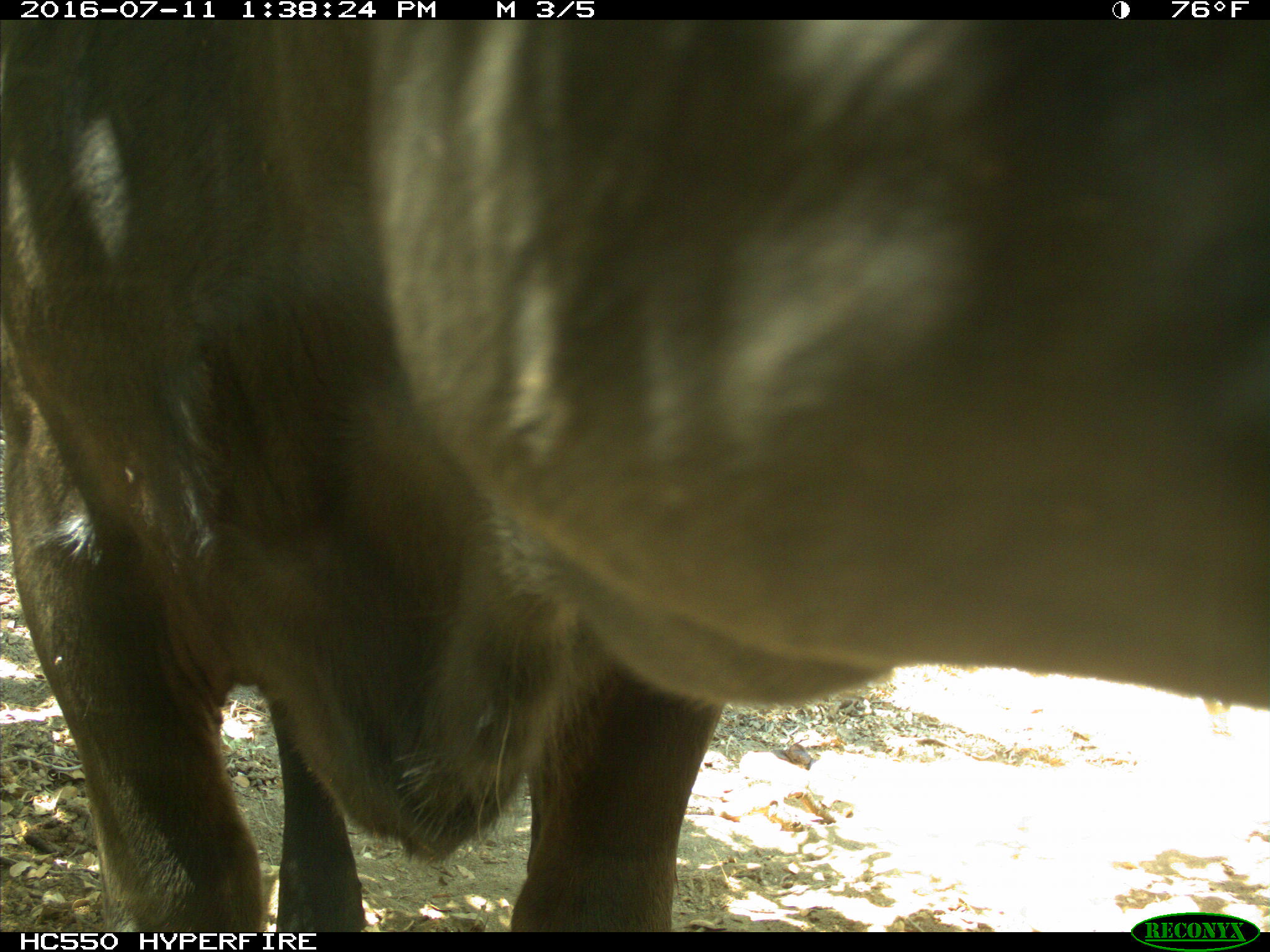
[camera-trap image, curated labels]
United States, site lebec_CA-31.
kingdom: Animalia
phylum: Chordata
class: Mammalia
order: Artiodactyla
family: Bovidae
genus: Bos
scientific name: Bos taurus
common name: domestic cow